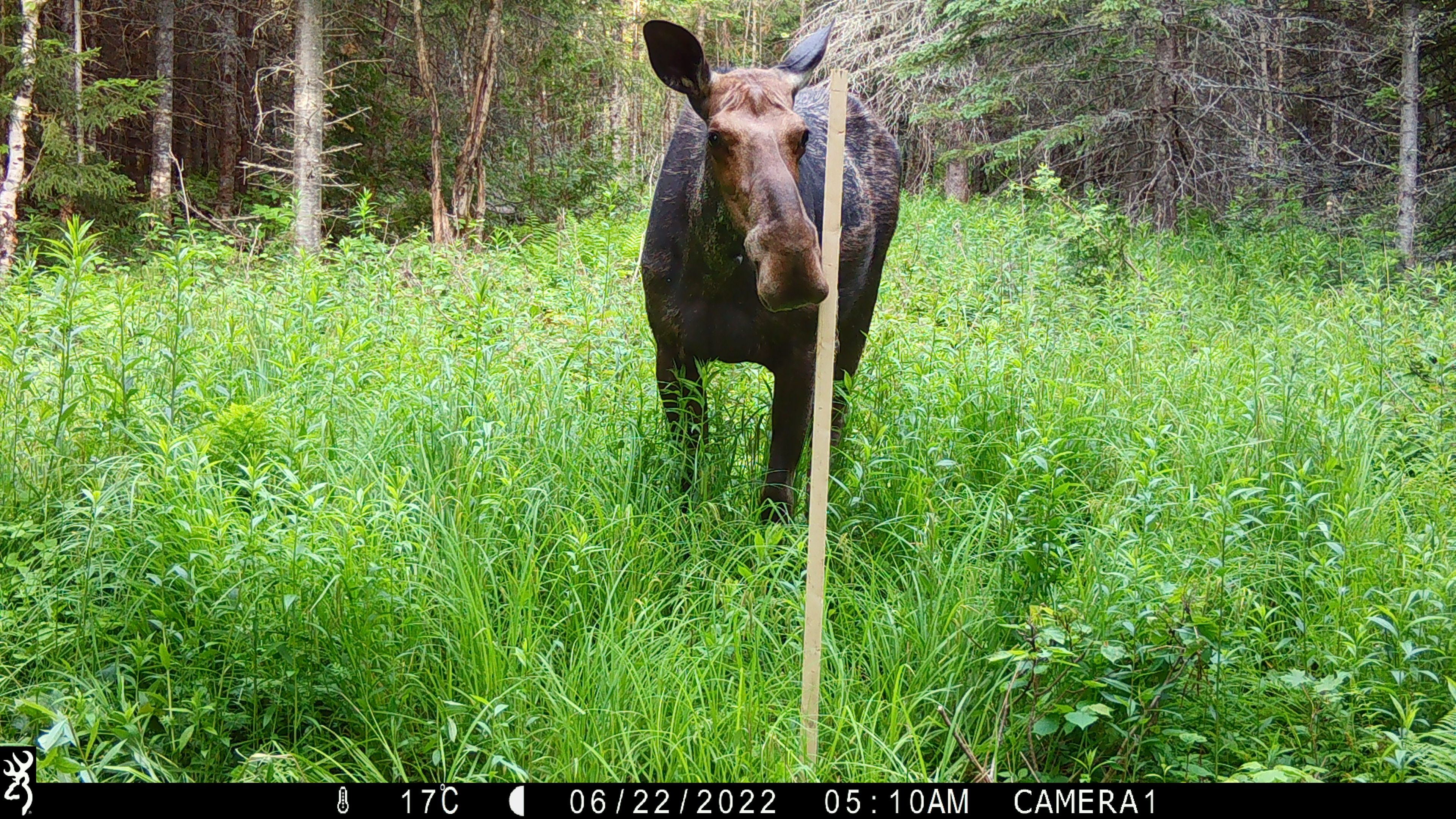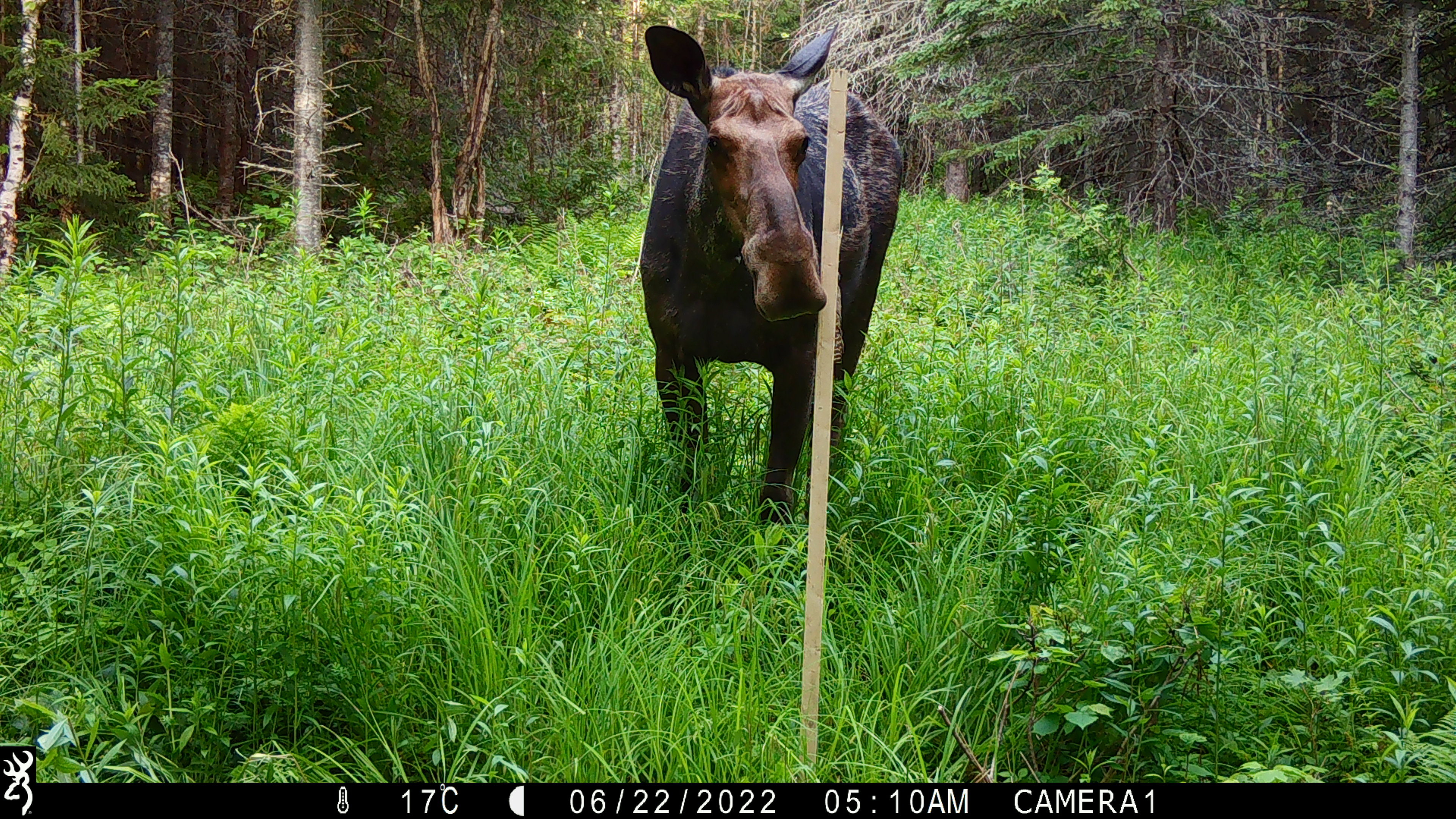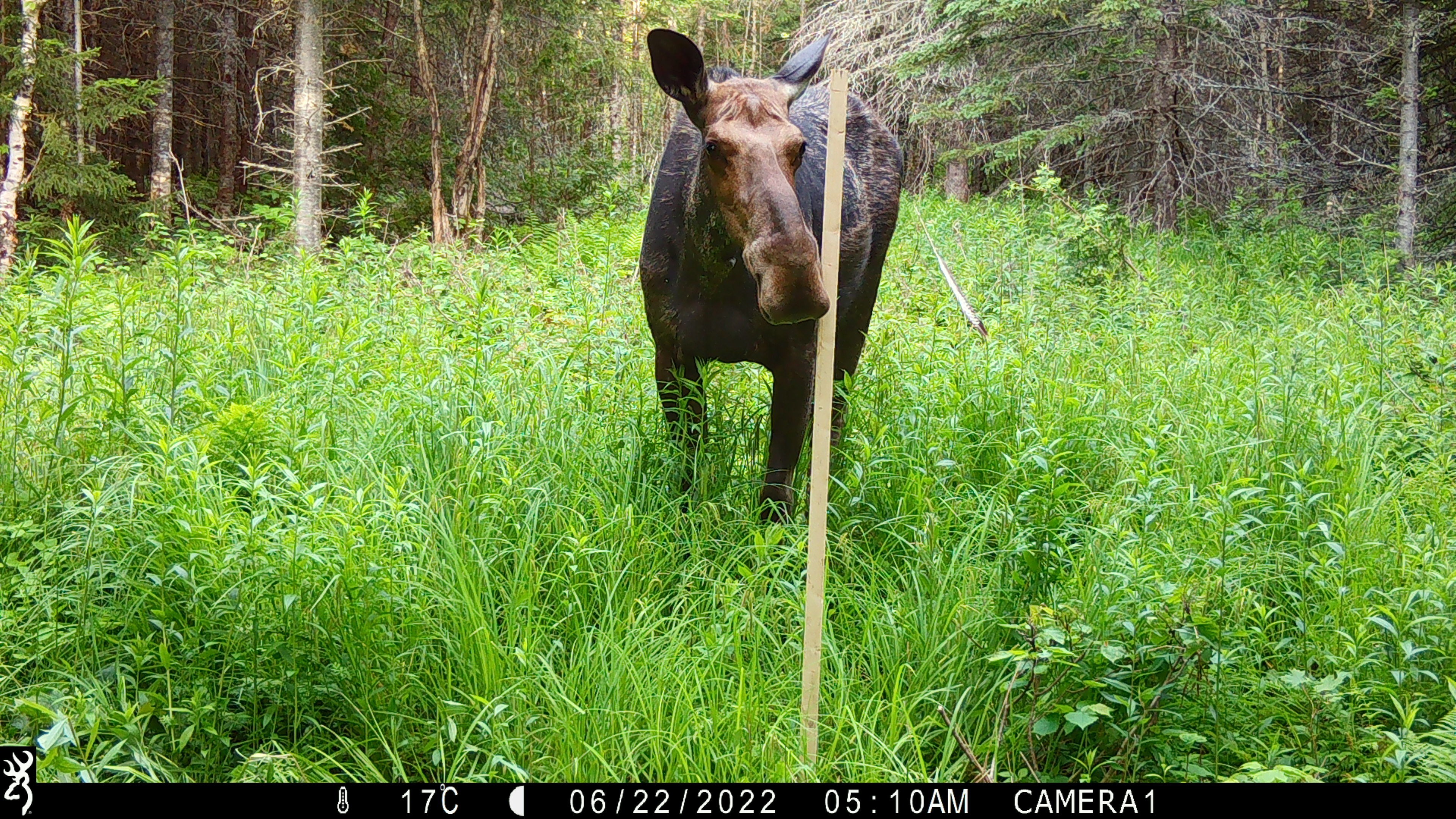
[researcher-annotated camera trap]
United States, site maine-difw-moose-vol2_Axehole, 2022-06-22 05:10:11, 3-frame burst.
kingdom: Animalia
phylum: Chordata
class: Mammalia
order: Artiodactyla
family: Cervidae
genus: Alces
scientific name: Alces alces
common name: moose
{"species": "moose (Alces alces)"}